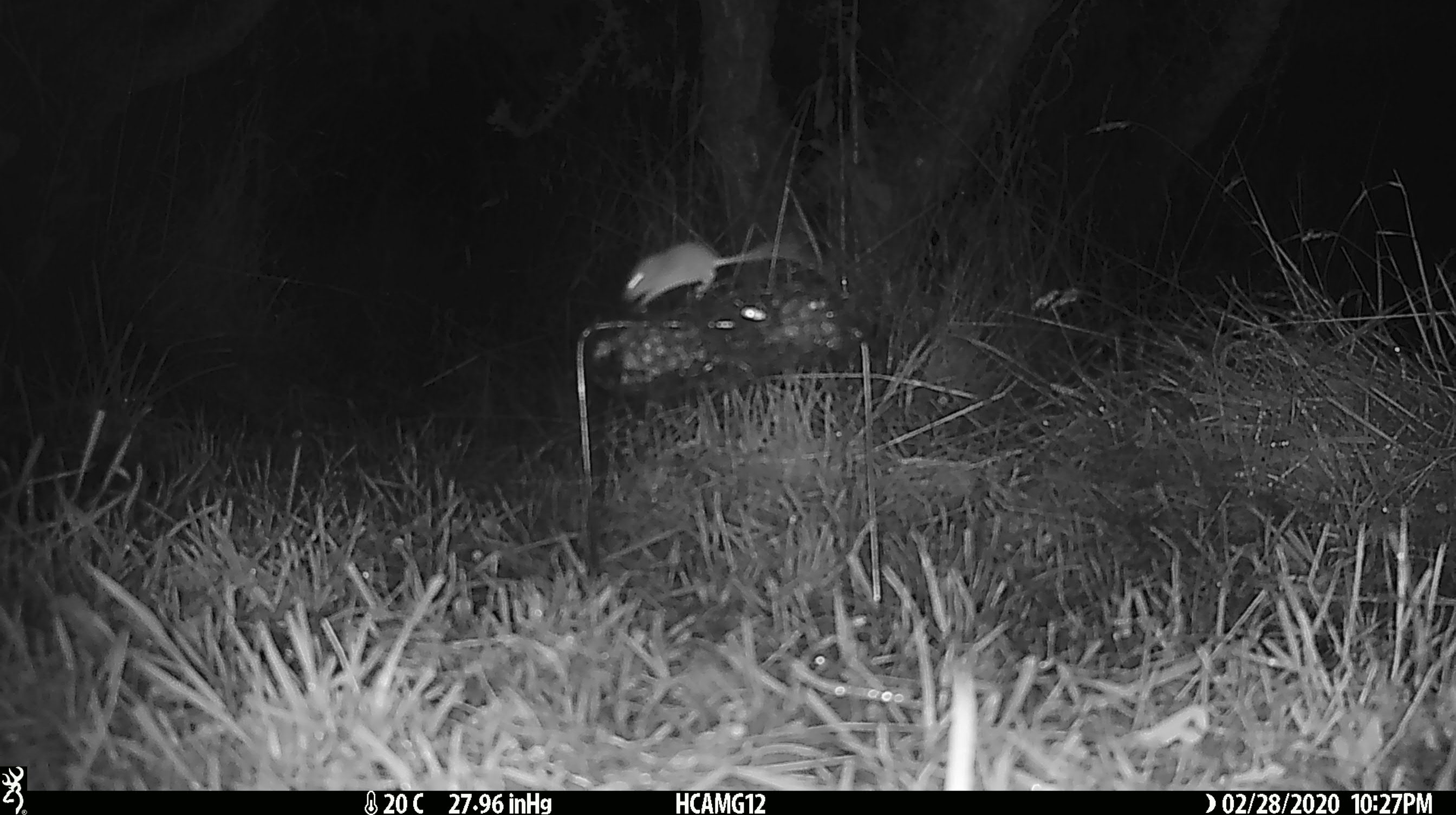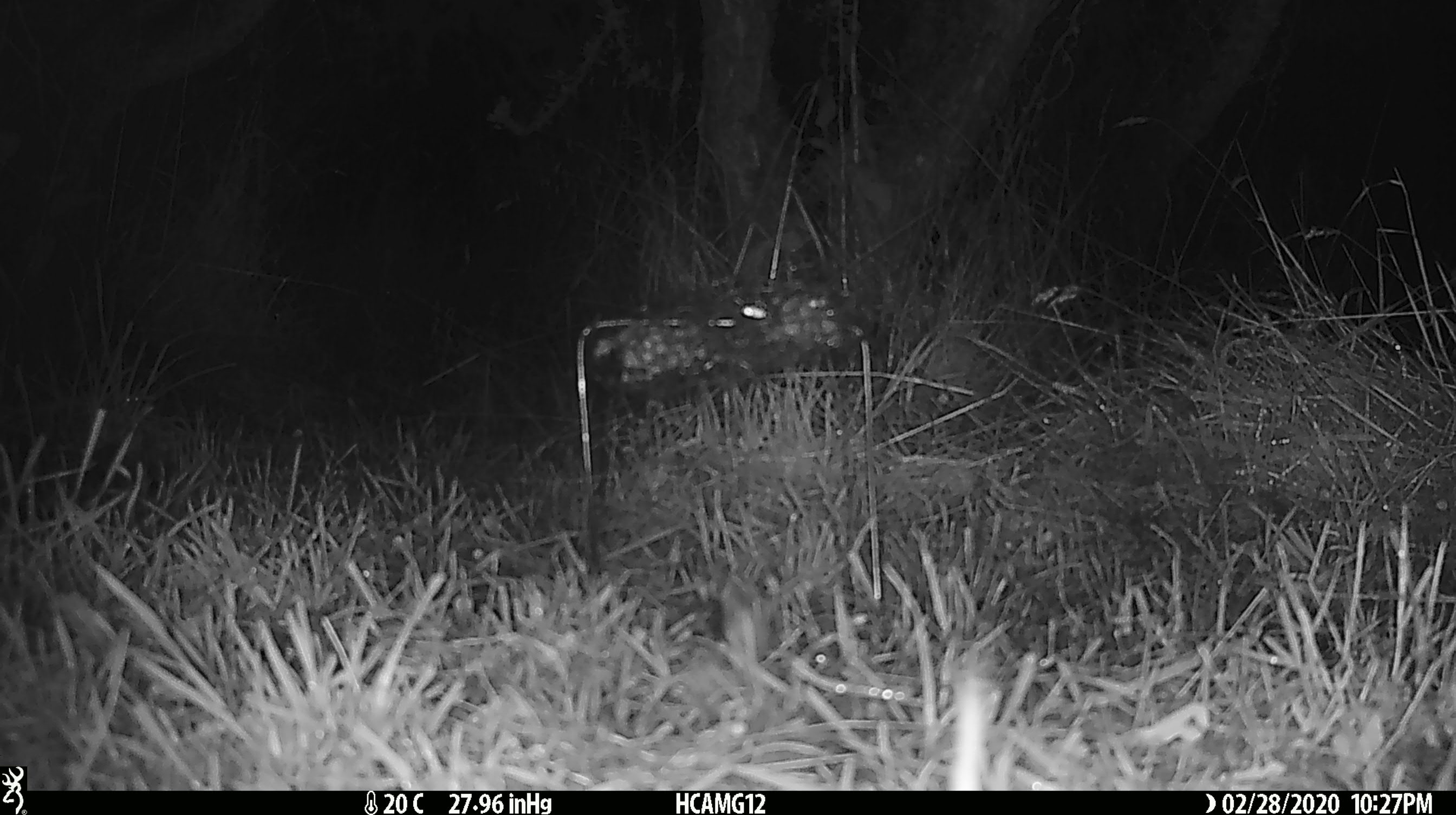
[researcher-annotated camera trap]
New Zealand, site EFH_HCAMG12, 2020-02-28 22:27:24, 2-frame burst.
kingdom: Animalia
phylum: Chordata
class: Mammalia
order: Rodentia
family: Muridae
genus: Mus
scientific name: Mus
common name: mouse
Mouse (Mus).